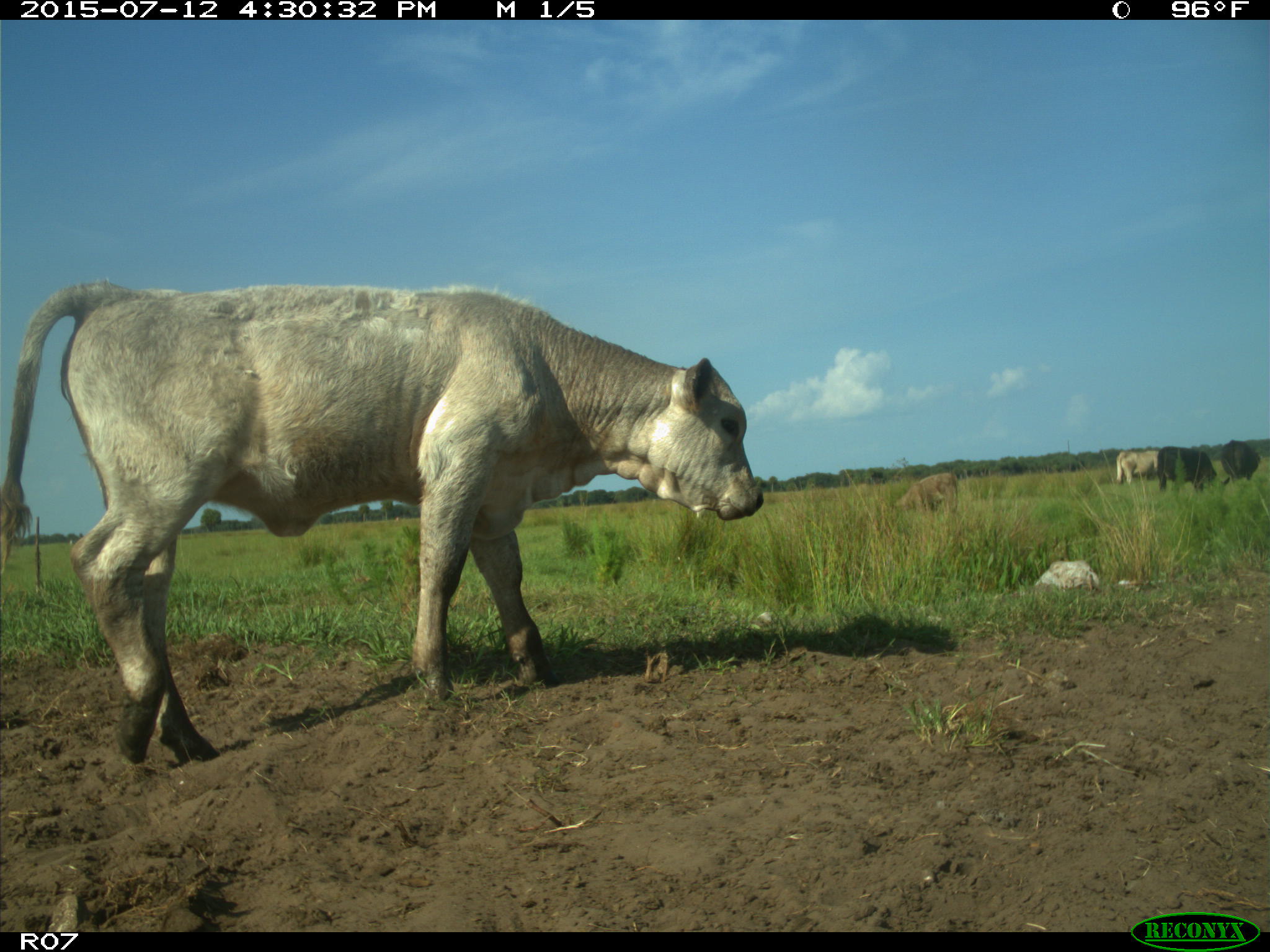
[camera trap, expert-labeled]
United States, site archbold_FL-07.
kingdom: Animalia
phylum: Chordata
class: Mammalia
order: Artiodactyla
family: Bovidae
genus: Bos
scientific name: Bos taurus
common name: domestic cow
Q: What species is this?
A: Bos taurus (domestic cow).